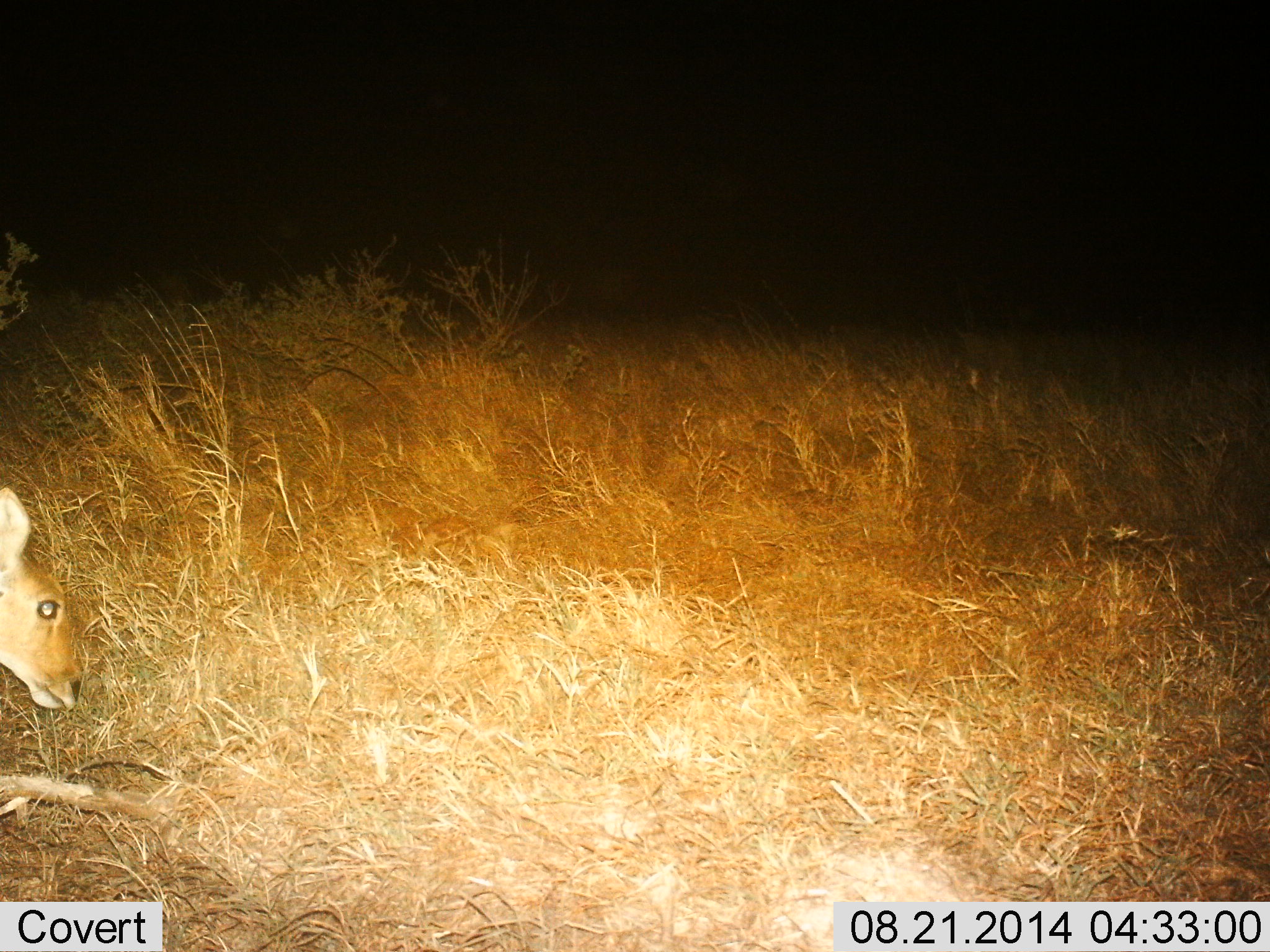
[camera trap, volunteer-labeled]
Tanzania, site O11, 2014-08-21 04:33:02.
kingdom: Animalia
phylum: Chordata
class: Mammalia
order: Artiodactyla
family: Bovidae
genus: Redunca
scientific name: Redunca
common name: reedbuck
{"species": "reedbuck (Redunca)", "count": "1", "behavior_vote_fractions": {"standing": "29%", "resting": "0%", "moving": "43%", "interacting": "0%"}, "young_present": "0%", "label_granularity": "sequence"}